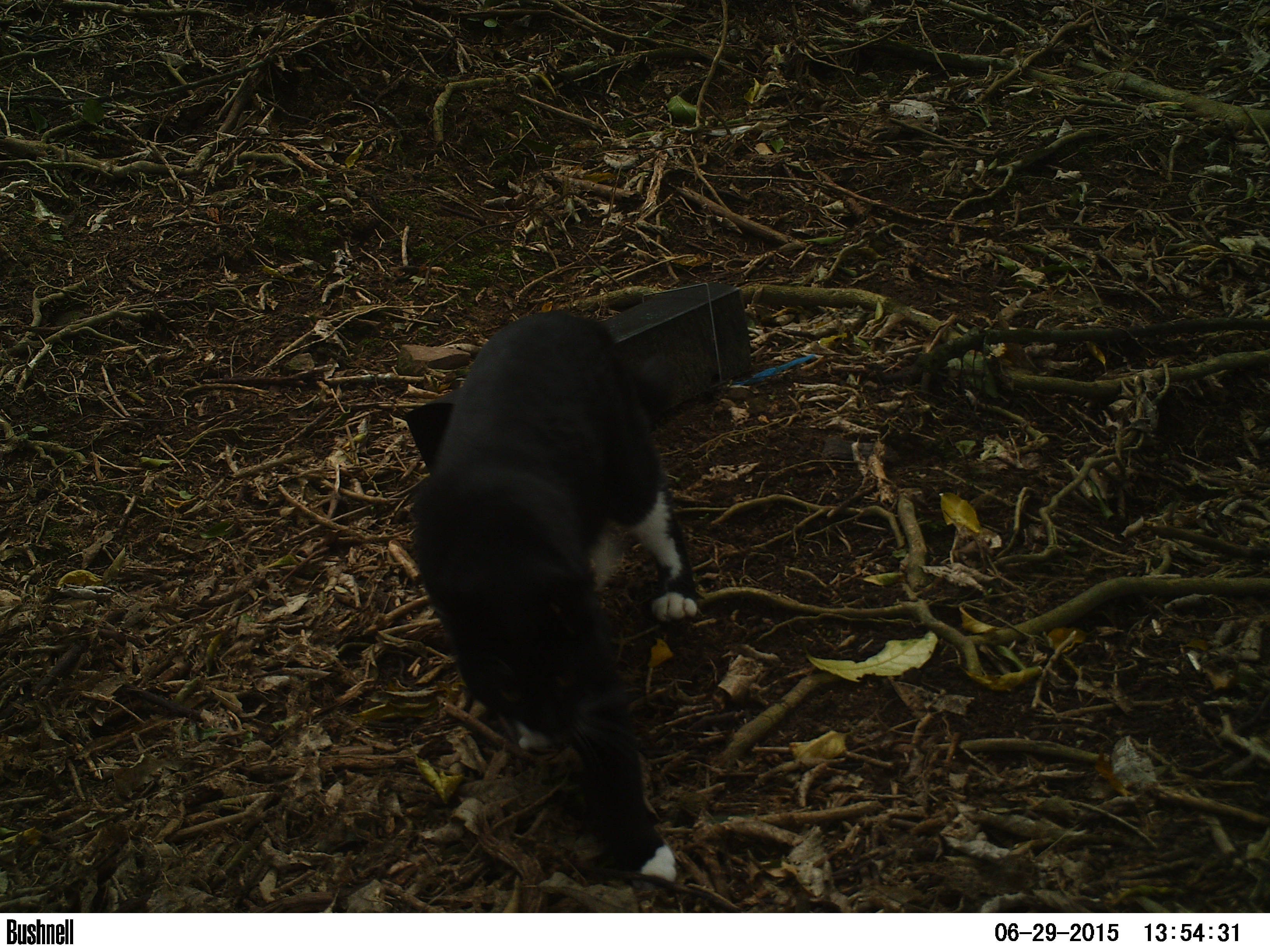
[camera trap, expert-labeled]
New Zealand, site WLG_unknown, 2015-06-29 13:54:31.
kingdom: Animalia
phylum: Chordata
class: Mammalia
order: Carnivora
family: Felidae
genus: Felis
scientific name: Felis catus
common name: domestic cat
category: cat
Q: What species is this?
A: Cat (domestic cat) (Felis catus).